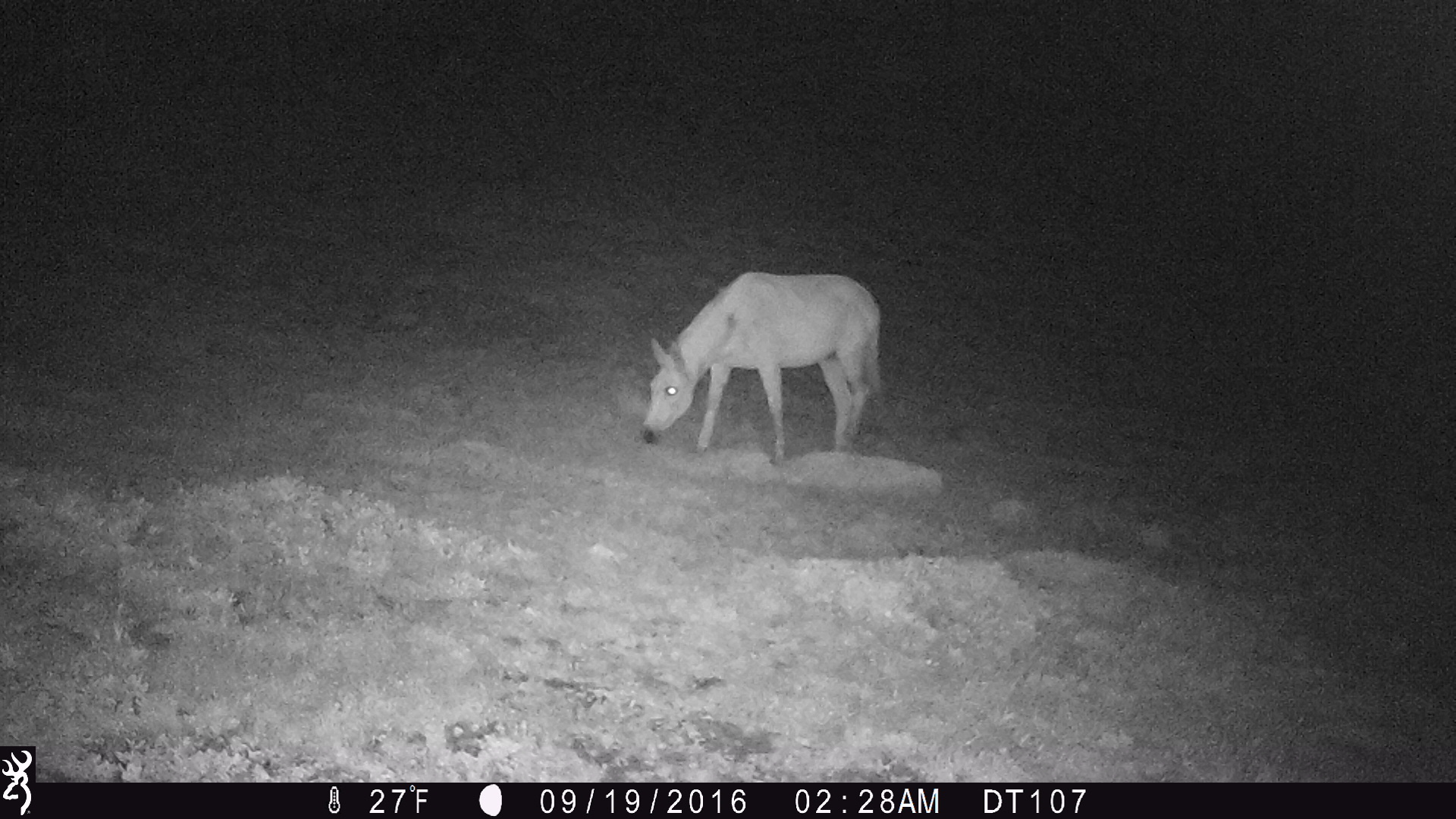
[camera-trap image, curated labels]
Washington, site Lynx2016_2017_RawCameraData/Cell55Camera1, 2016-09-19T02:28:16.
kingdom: Animalia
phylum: Chordata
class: Mammalia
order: Perissodactyla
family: Equidae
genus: Equus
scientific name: Equus caballus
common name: domestic horse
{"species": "domestic horse (Equus caballus)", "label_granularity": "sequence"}